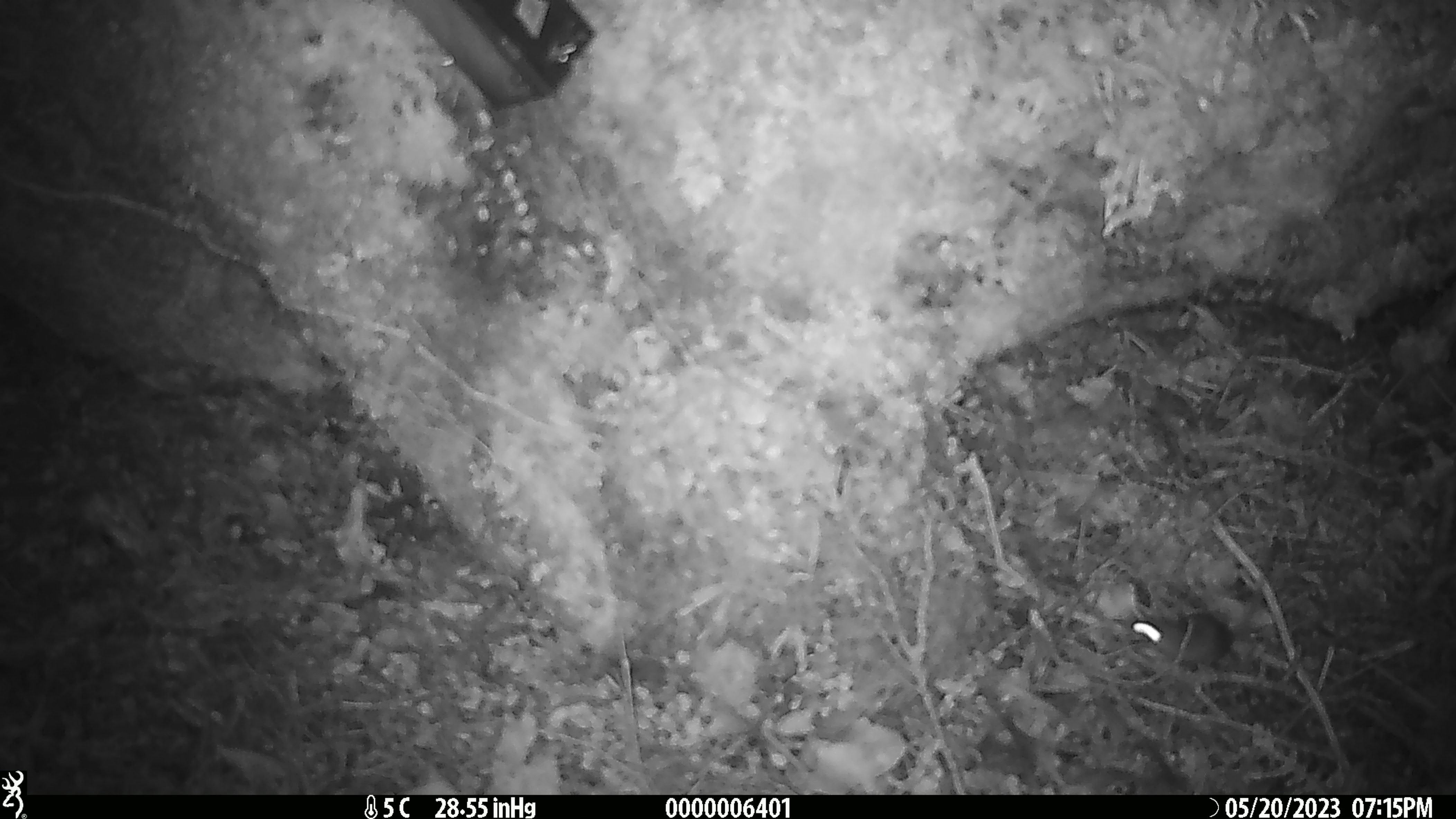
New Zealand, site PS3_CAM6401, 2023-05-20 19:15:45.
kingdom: Animalia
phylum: Chordata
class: Mammalia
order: Rodentia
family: Muridae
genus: Mus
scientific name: Mus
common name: mouse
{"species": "mouse (Mus)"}